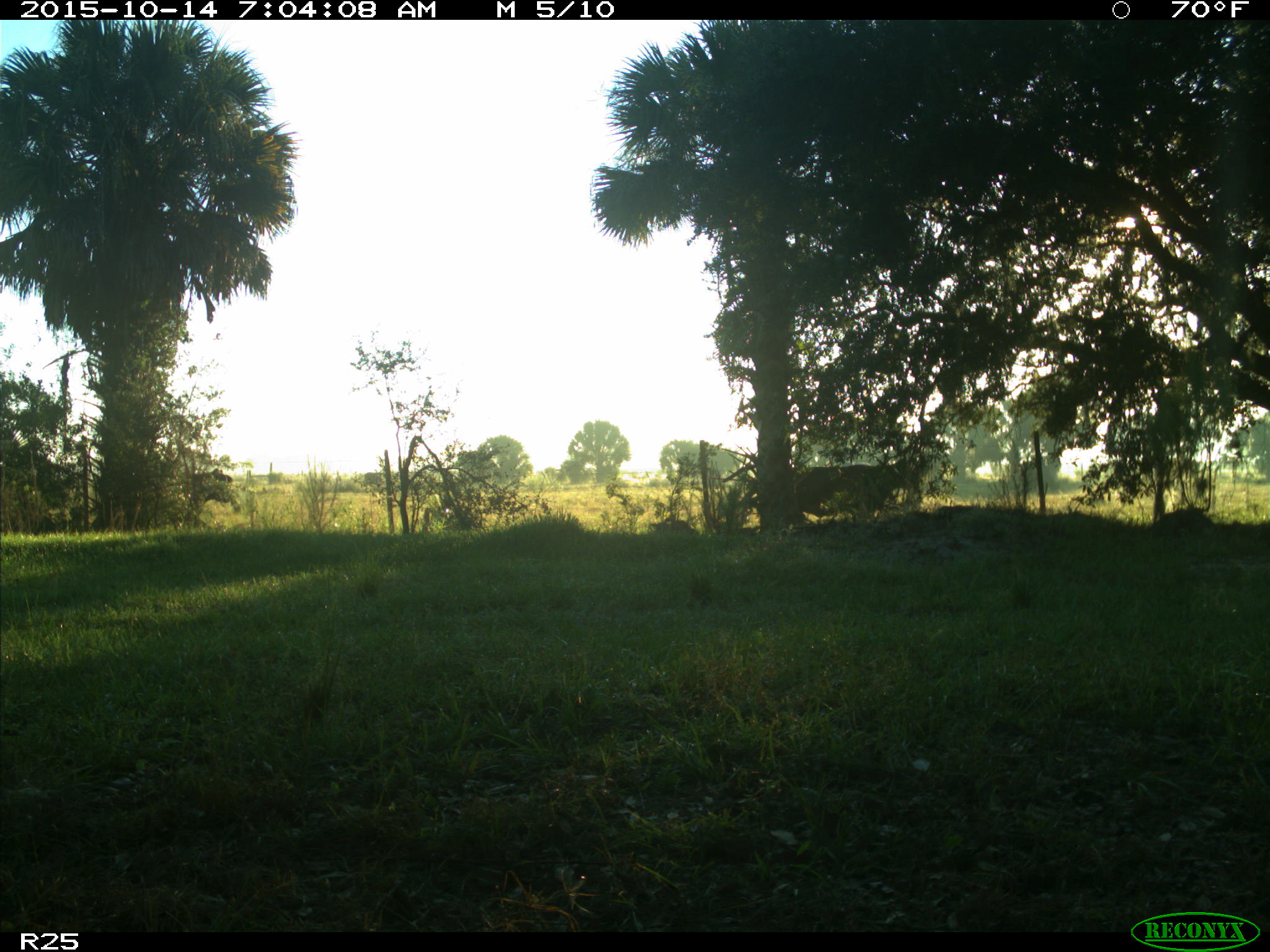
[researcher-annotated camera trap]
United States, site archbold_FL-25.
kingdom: Animalia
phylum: Chordata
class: Mammalia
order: Artiodactyla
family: Bovidae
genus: Bos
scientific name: Bos taurus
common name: domestic cow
Bos taurus (domestic cow).